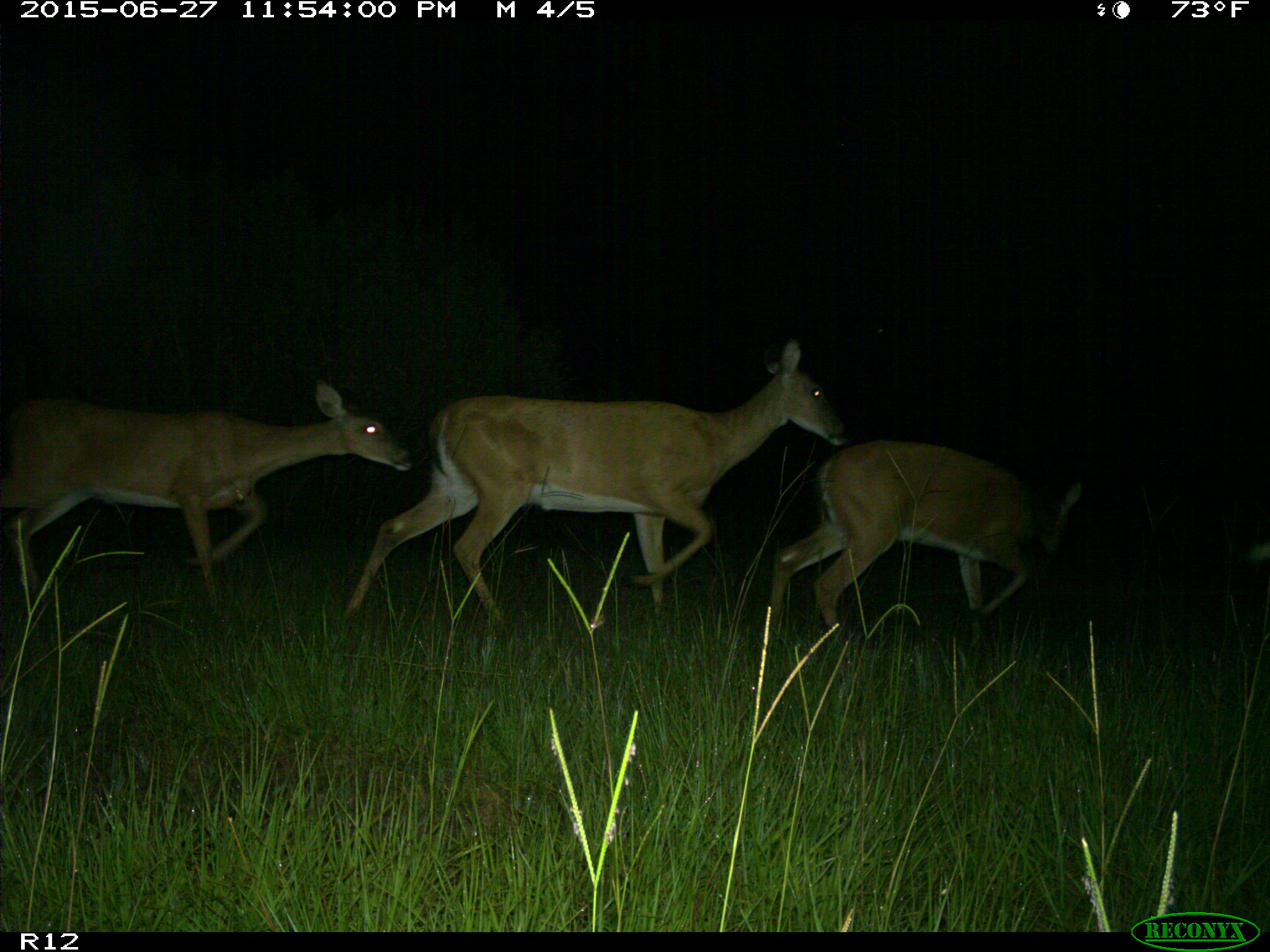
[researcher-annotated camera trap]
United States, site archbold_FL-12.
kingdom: Animalia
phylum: Chordata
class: Mammalia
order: Artiodactyla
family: Cervidae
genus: Odocoileus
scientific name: Odocoileus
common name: deer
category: unidentified deer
Unidentified deer (deer) (Odocoileus).